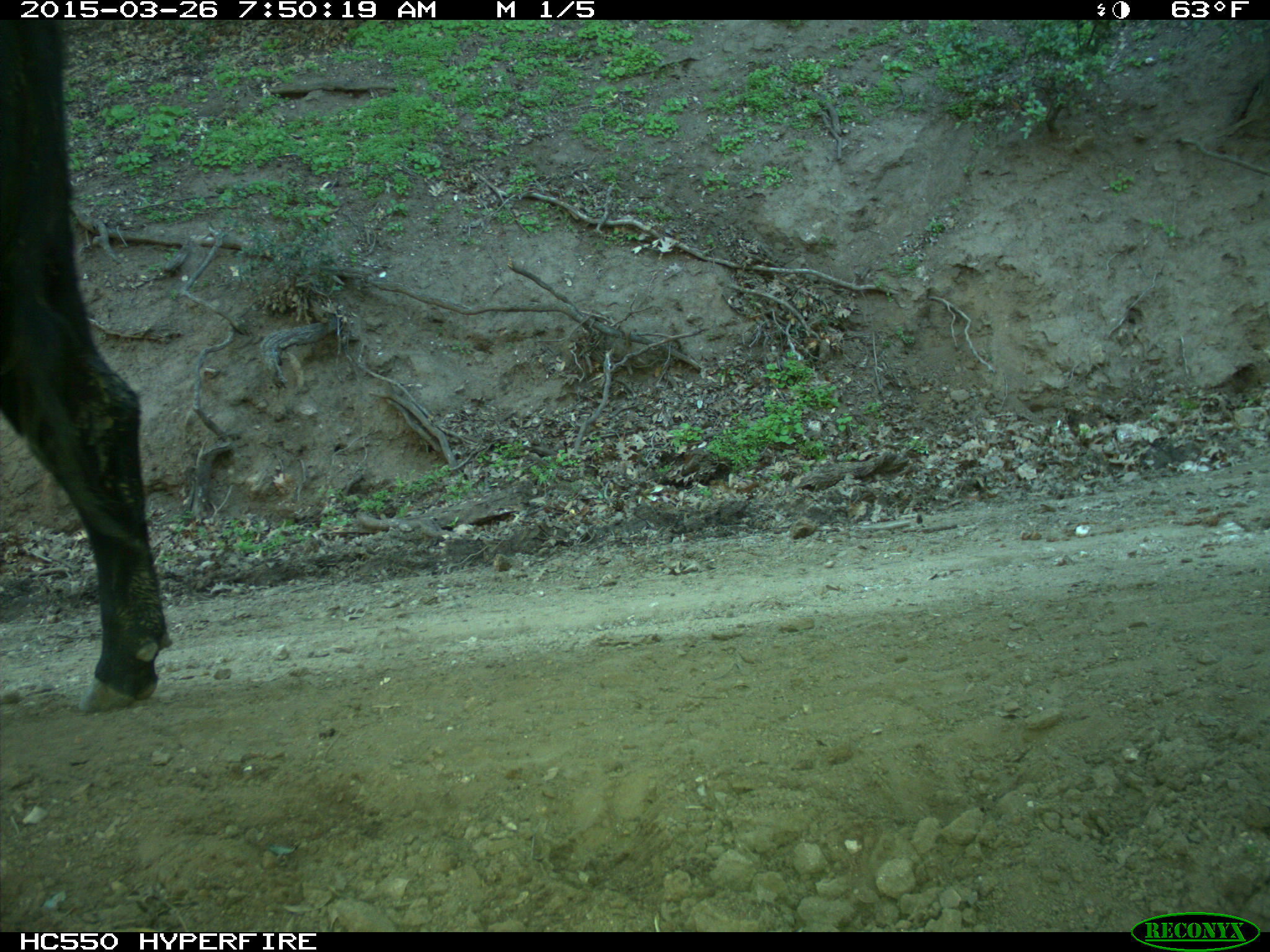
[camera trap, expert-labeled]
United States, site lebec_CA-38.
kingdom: Animalia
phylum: Chordata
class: Mammalia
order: Artiodactyla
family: Bovidae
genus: Bos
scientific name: Bos taurus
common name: domestic cow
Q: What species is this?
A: Bos taurus (domestic cow).